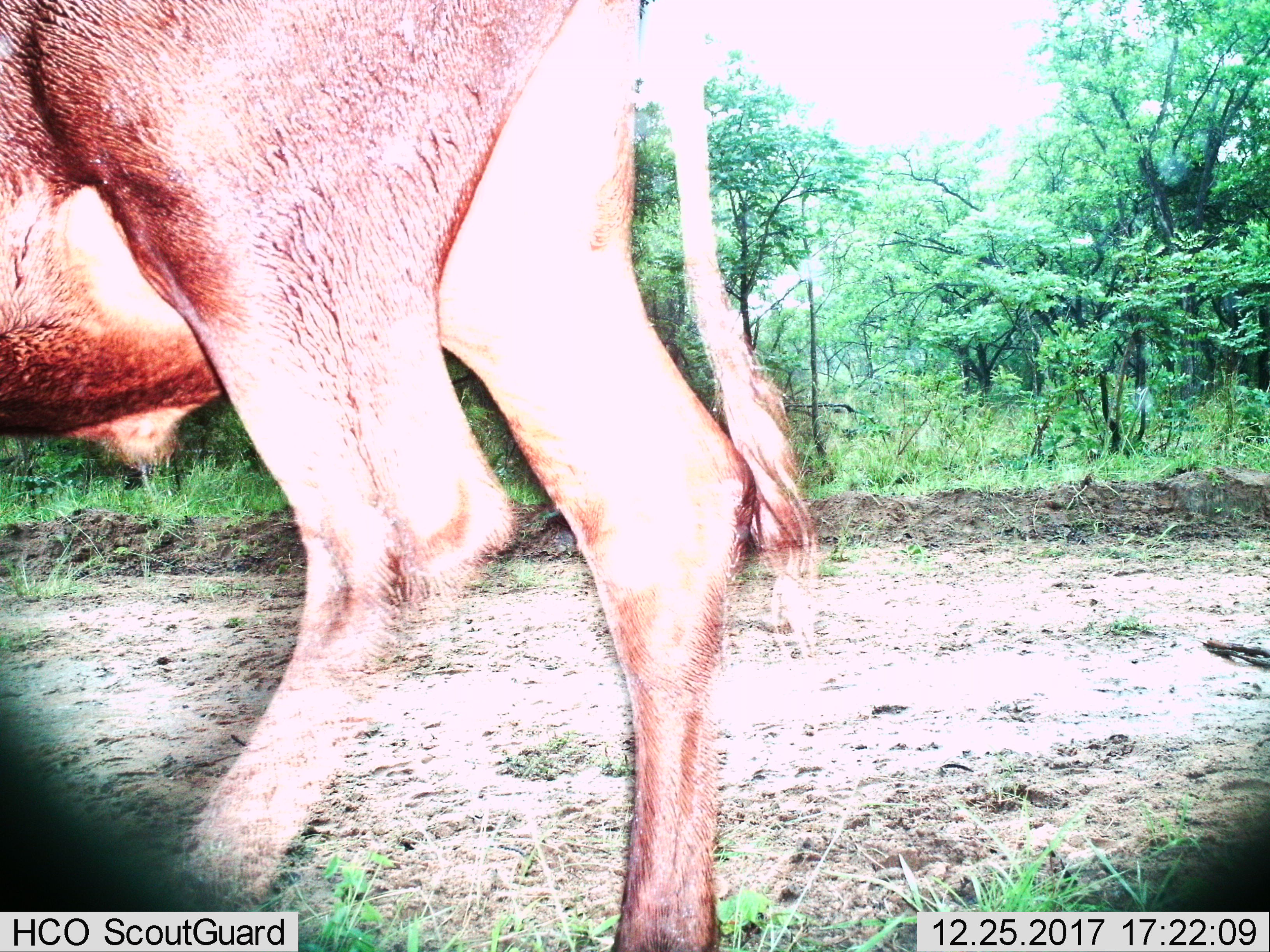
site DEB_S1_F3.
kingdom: Animalia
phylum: Chordata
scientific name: Vertebrata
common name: domestic animal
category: domesticanimal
Domesticanimal (domestic animal) (Vertebrata), count 1. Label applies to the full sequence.